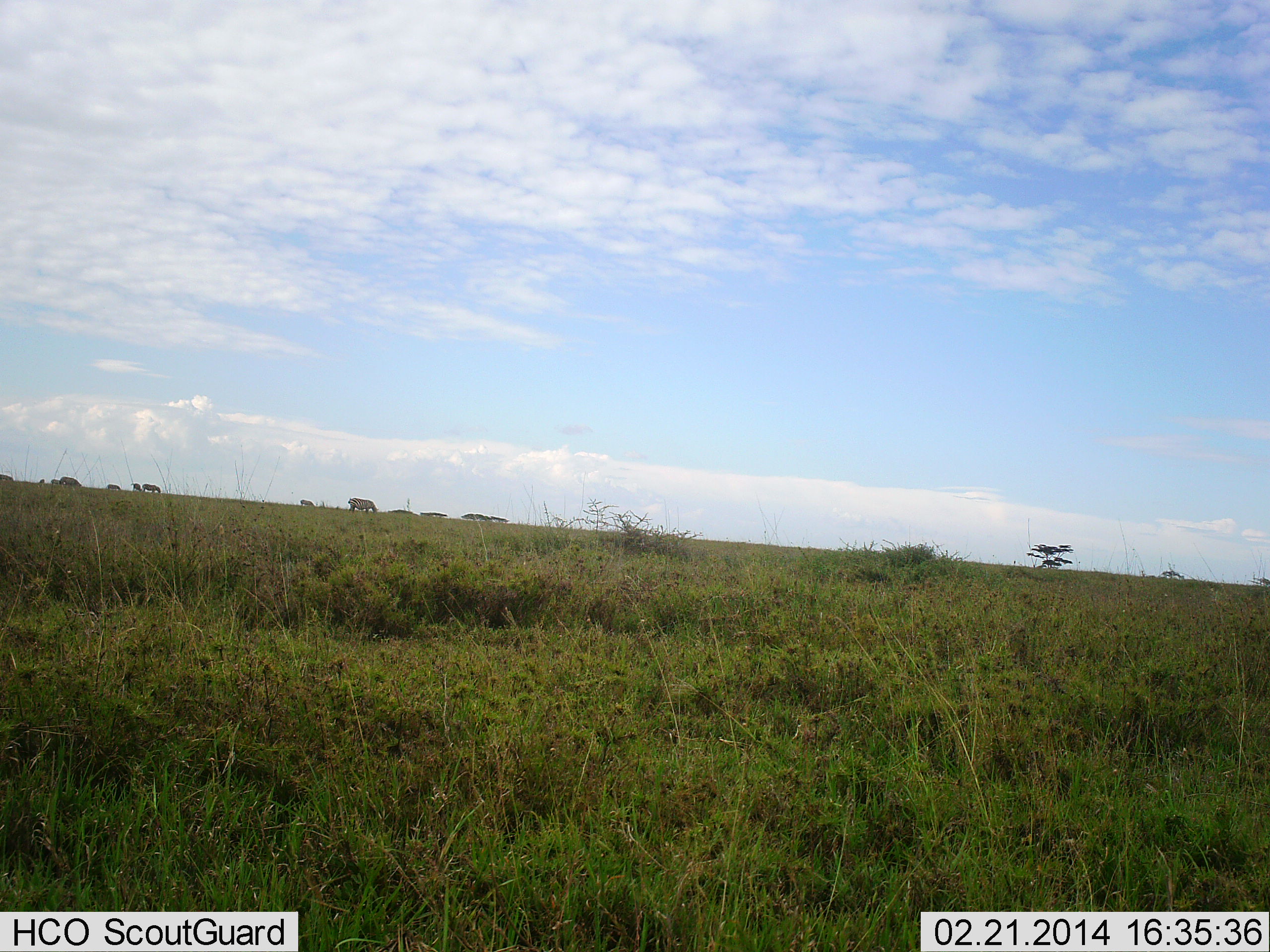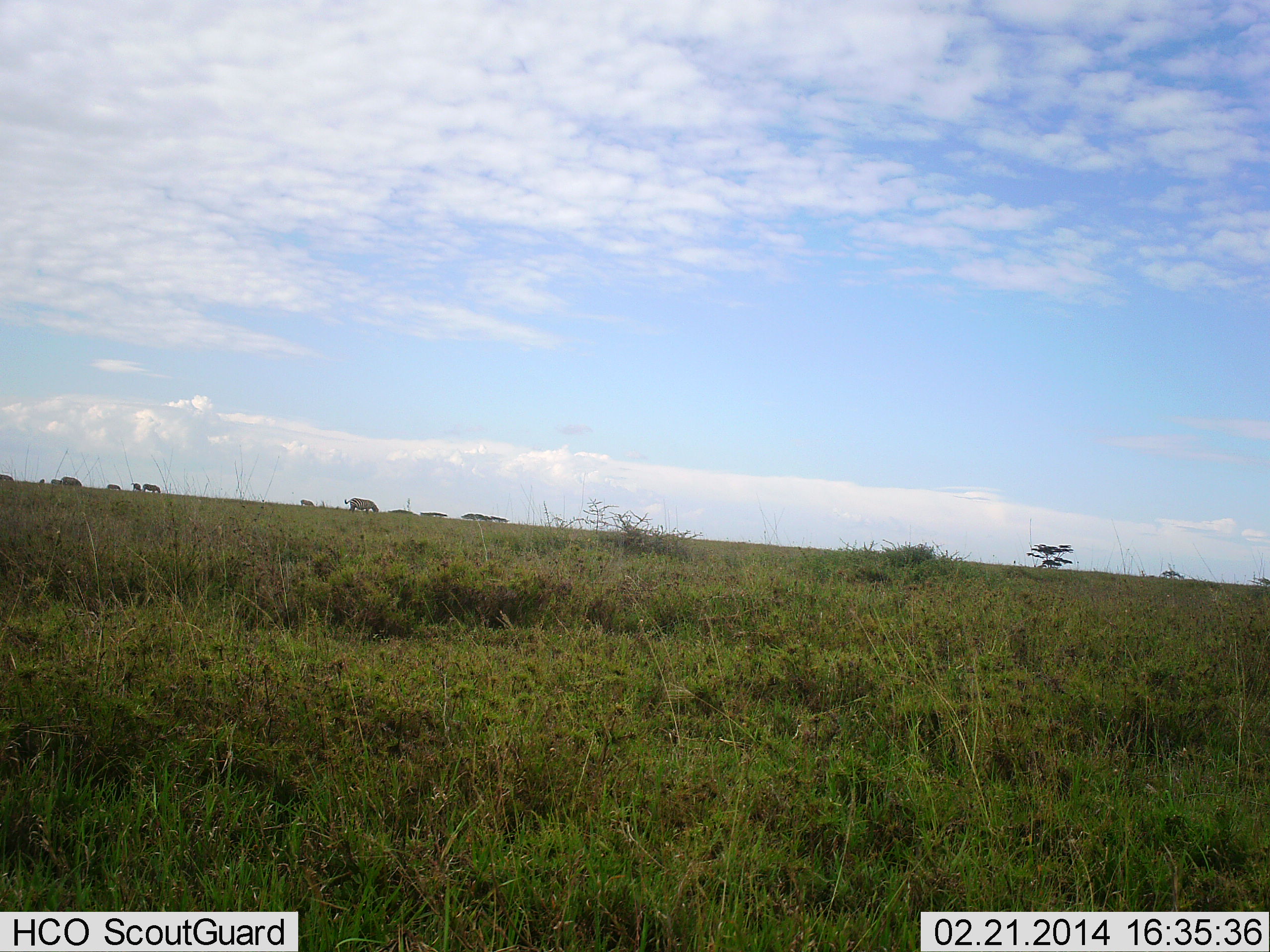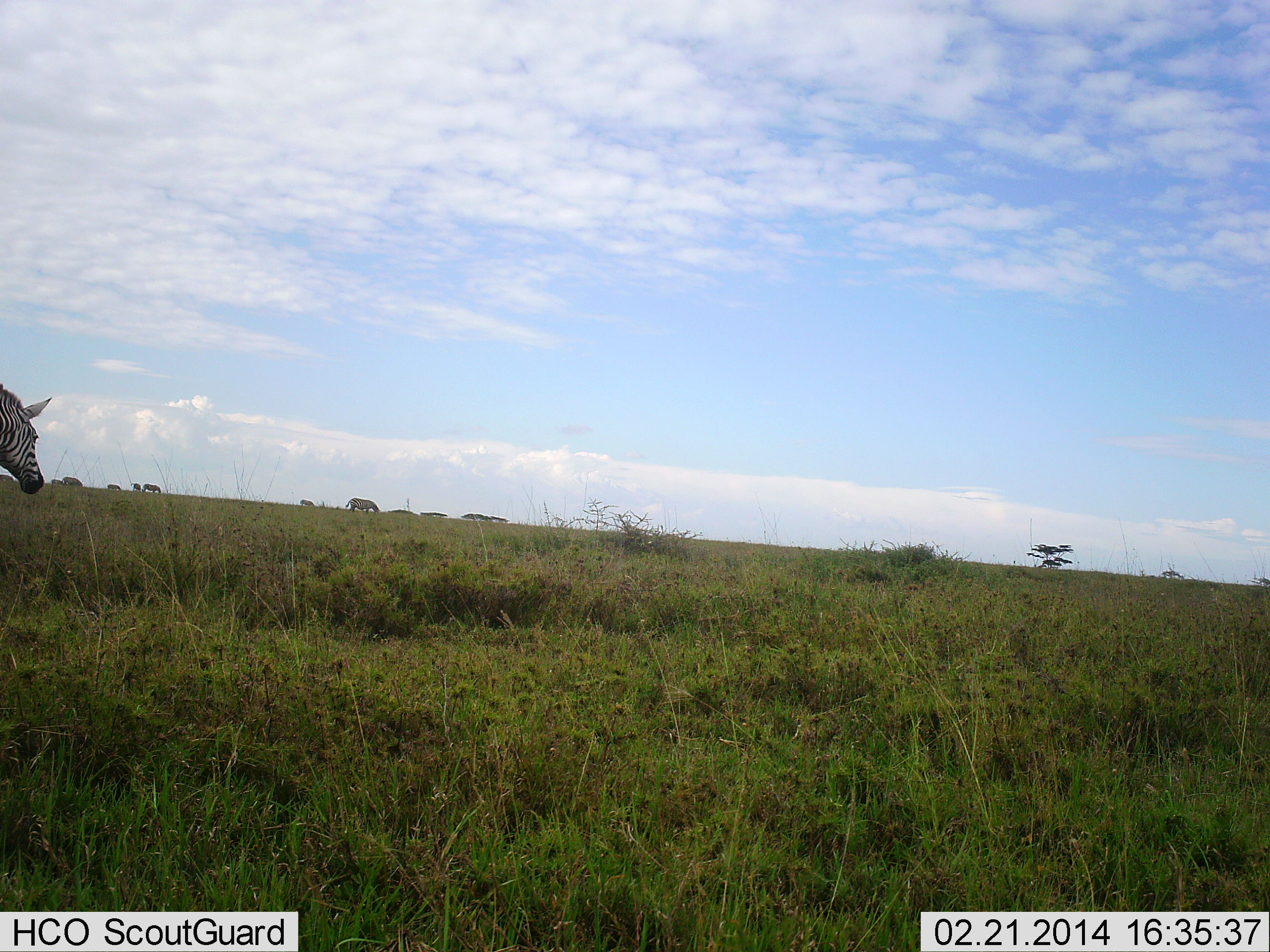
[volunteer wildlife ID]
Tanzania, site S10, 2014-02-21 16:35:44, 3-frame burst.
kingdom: Animalia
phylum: Chordata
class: Mammalia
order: Perissodactyla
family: Equidae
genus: Equus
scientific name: Equus quagga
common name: plains zebra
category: zebra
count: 2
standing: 10%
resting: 0%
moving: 100%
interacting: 0%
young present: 0%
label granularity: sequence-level